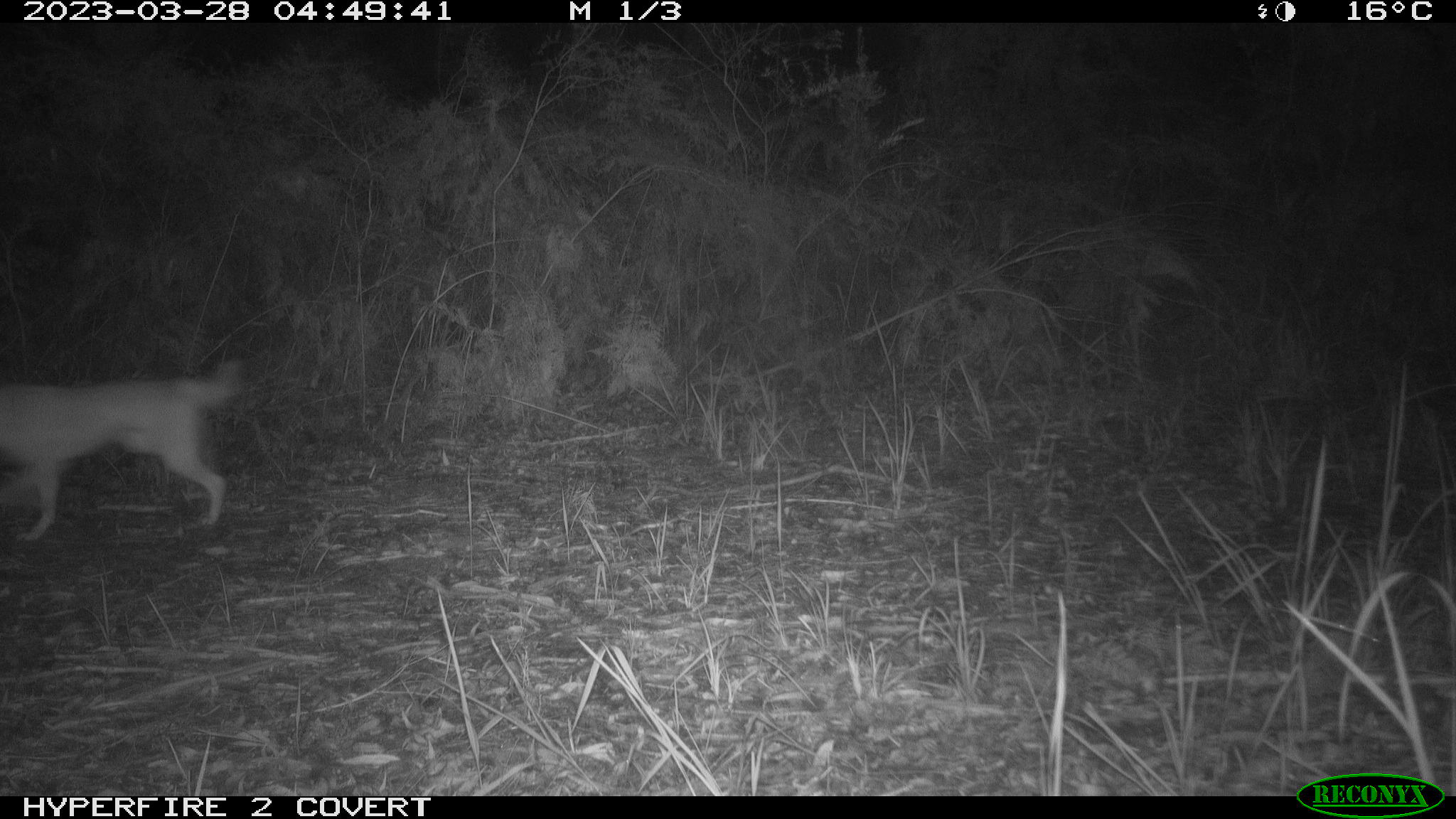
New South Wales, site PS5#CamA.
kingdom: Animalia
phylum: Chordata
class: Mammalia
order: Carnivora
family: Canidae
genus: Canis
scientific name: Canis familiaris dingo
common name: dingo